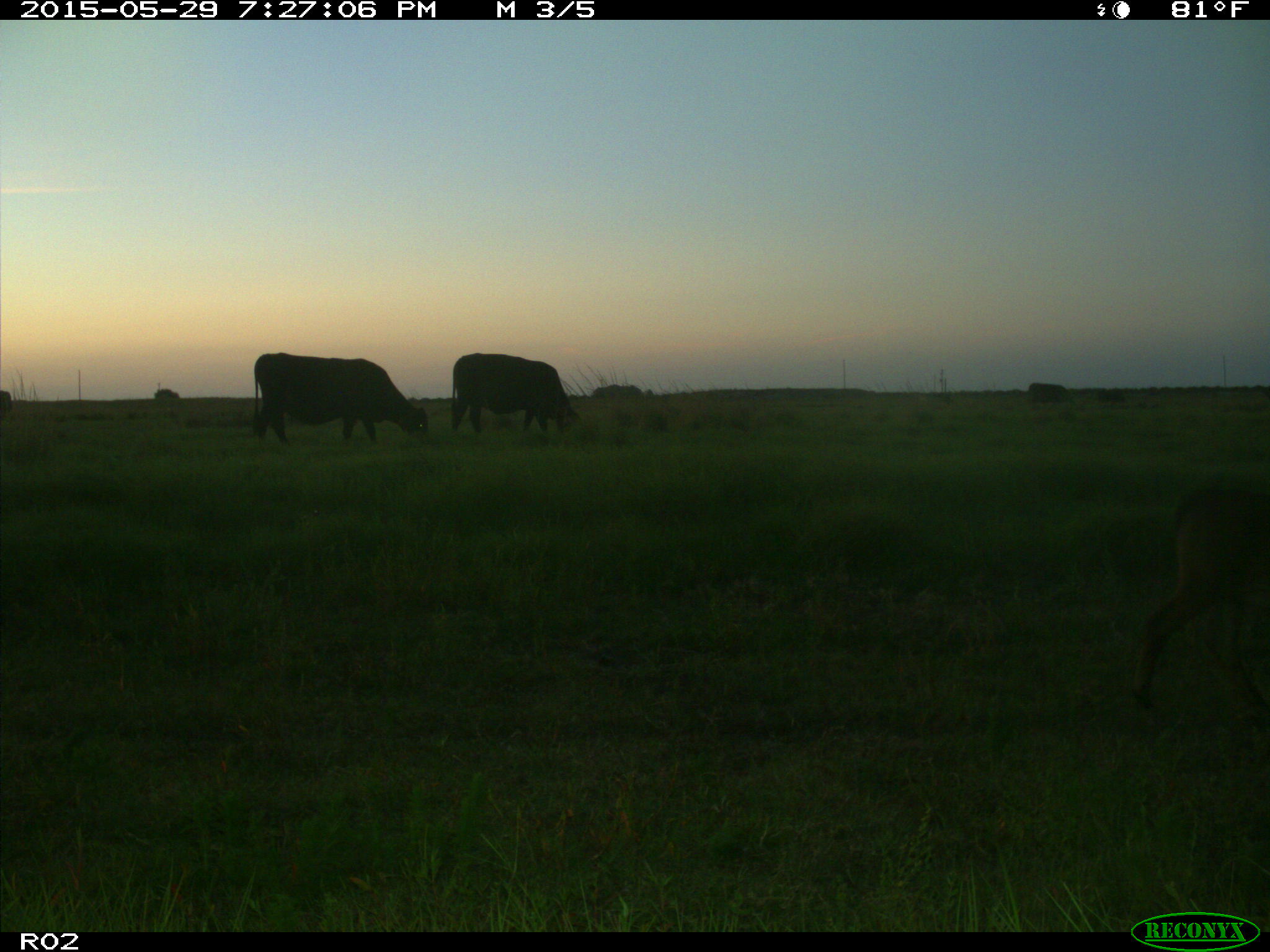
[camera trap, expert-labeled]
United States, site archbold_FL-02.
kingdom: Animalia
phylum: Chordata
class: Mammalia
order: Artiodactyla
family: Bovidae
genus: Bos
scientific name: Bos taurus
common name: domestic cow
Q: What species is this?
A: Bos taurus (domestic cow).